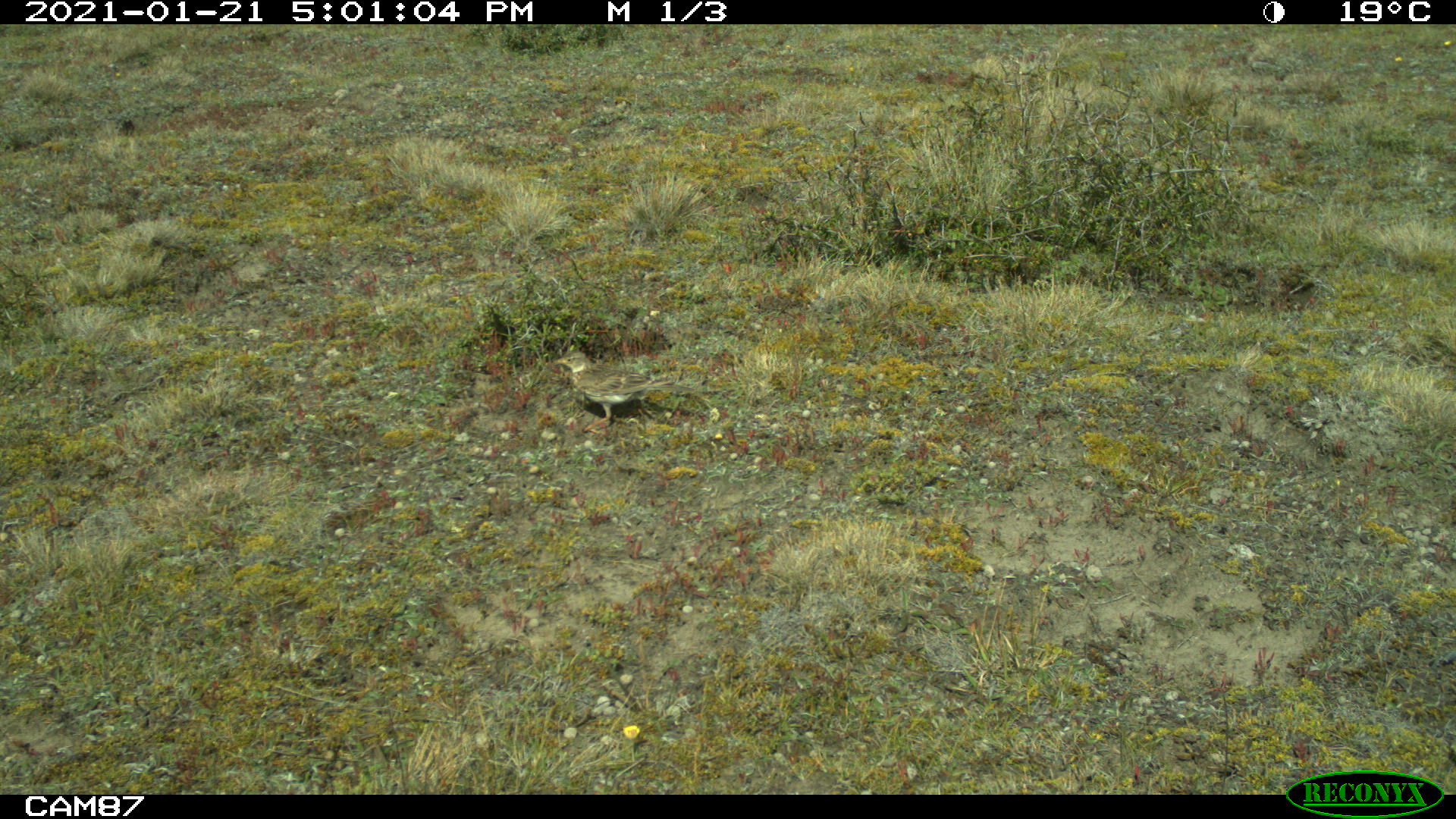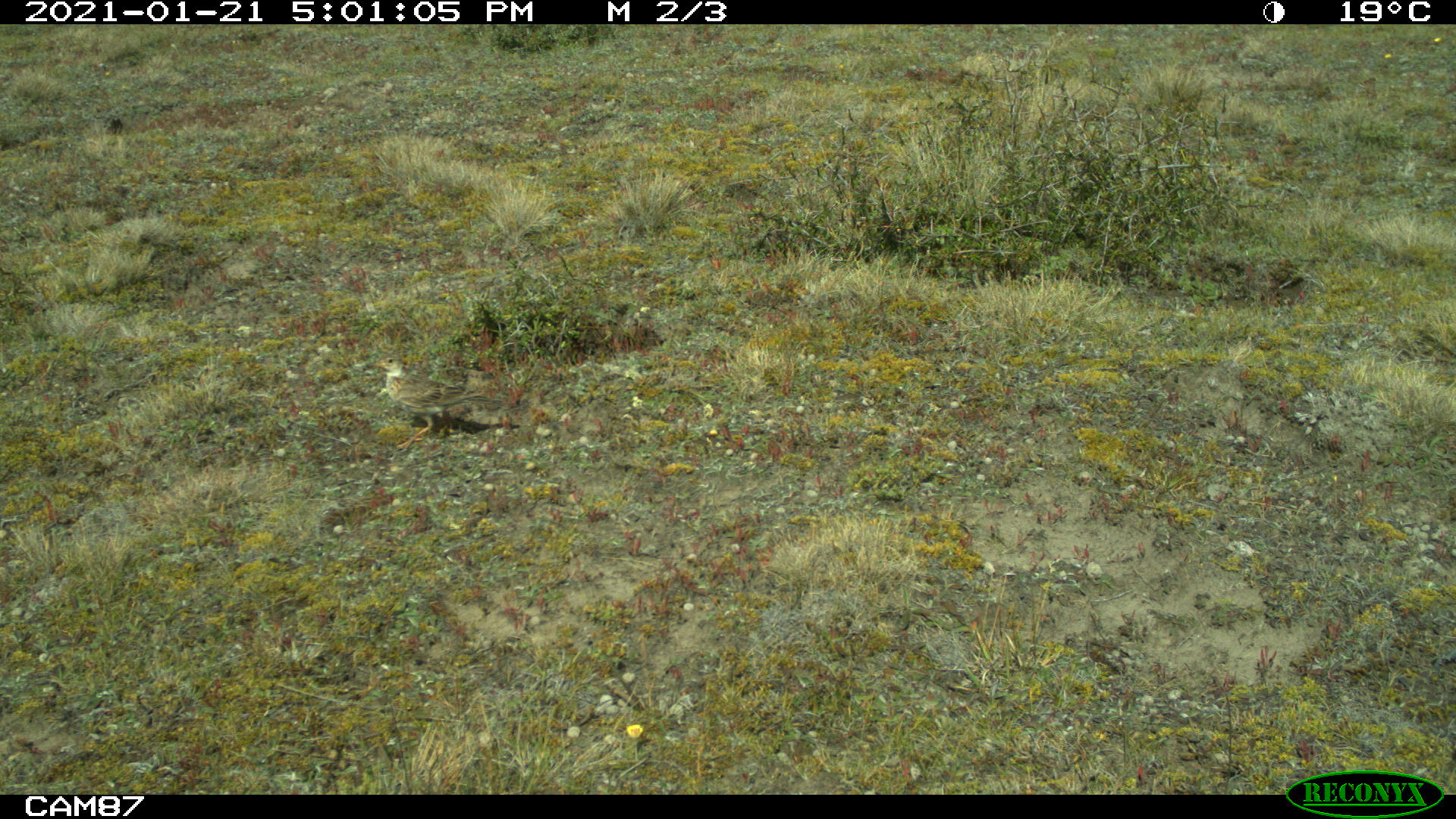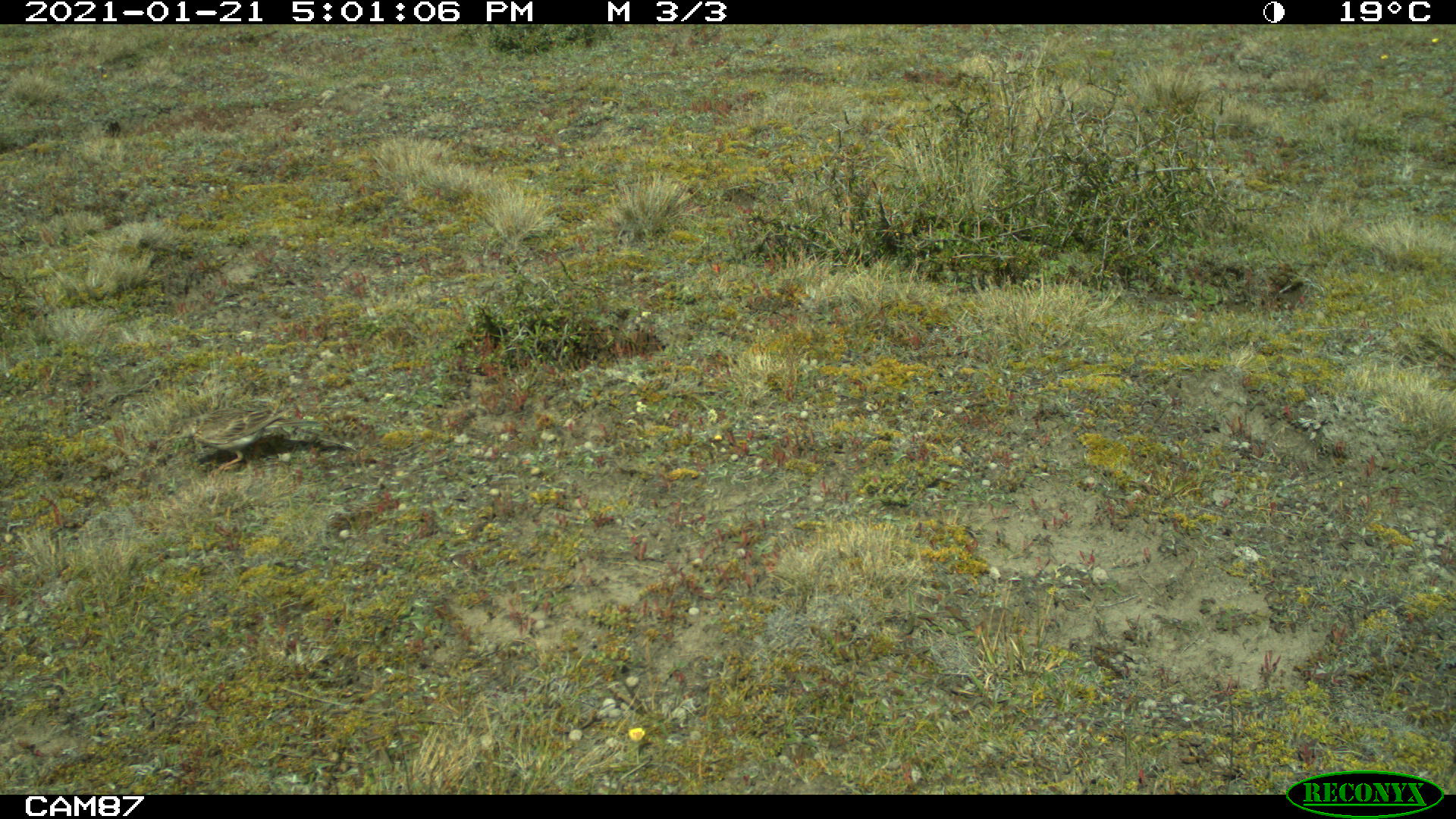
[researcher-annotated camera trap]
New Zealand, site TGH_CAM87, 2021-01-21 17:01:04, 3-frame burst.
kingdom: Animalia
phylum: Chordata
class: Aves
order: Passeriformes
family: Motacillidae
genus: Anthus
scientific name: Anthus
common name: pipit